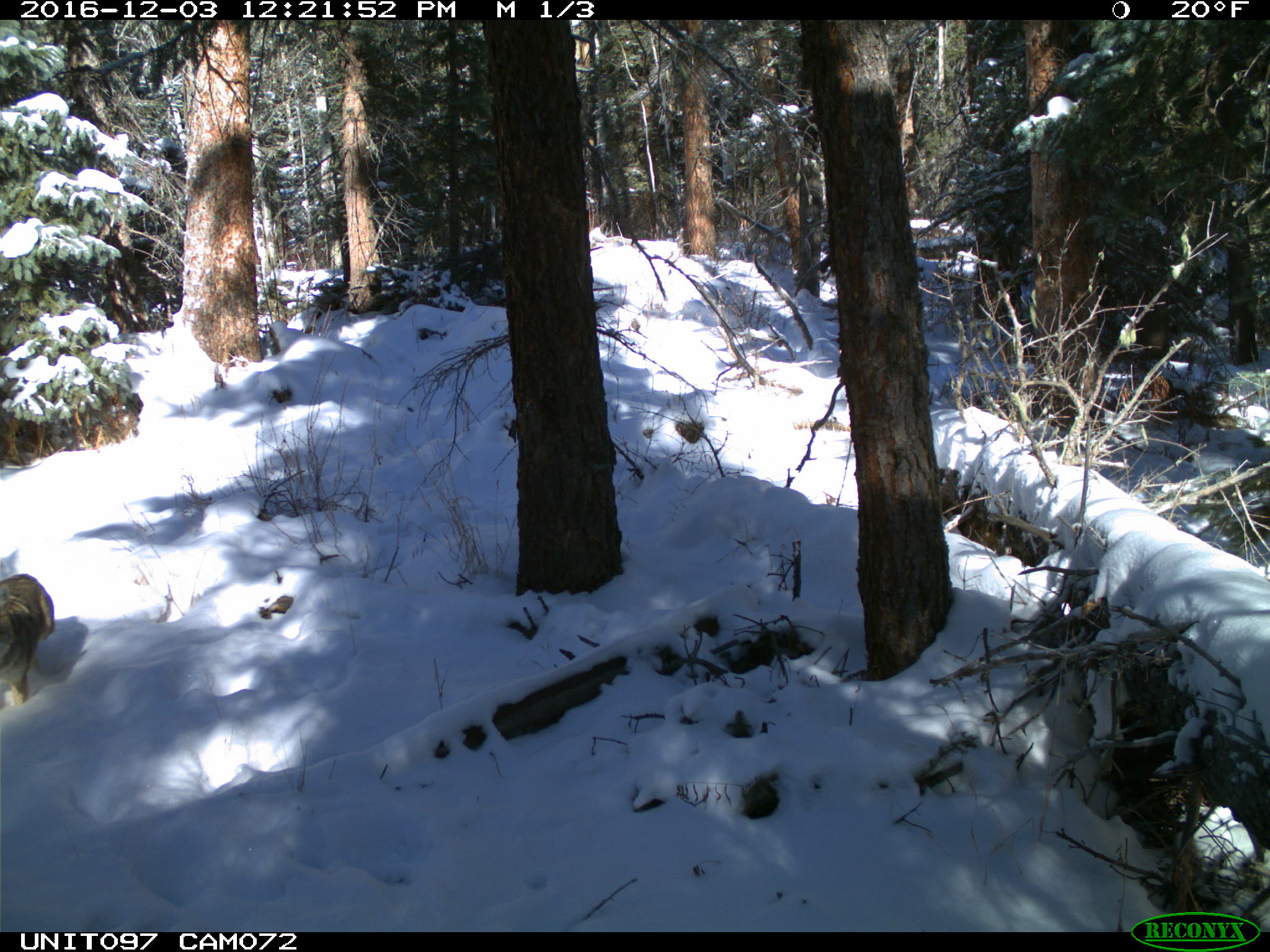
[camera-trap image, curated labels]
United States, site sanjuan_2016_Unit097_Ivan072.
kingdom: Animalia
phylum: Chordata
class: Mammalia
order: Carnivora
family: Canidae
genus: Canis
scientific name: Canis latrans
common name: coyote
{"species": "Canis latrans (coyote)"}